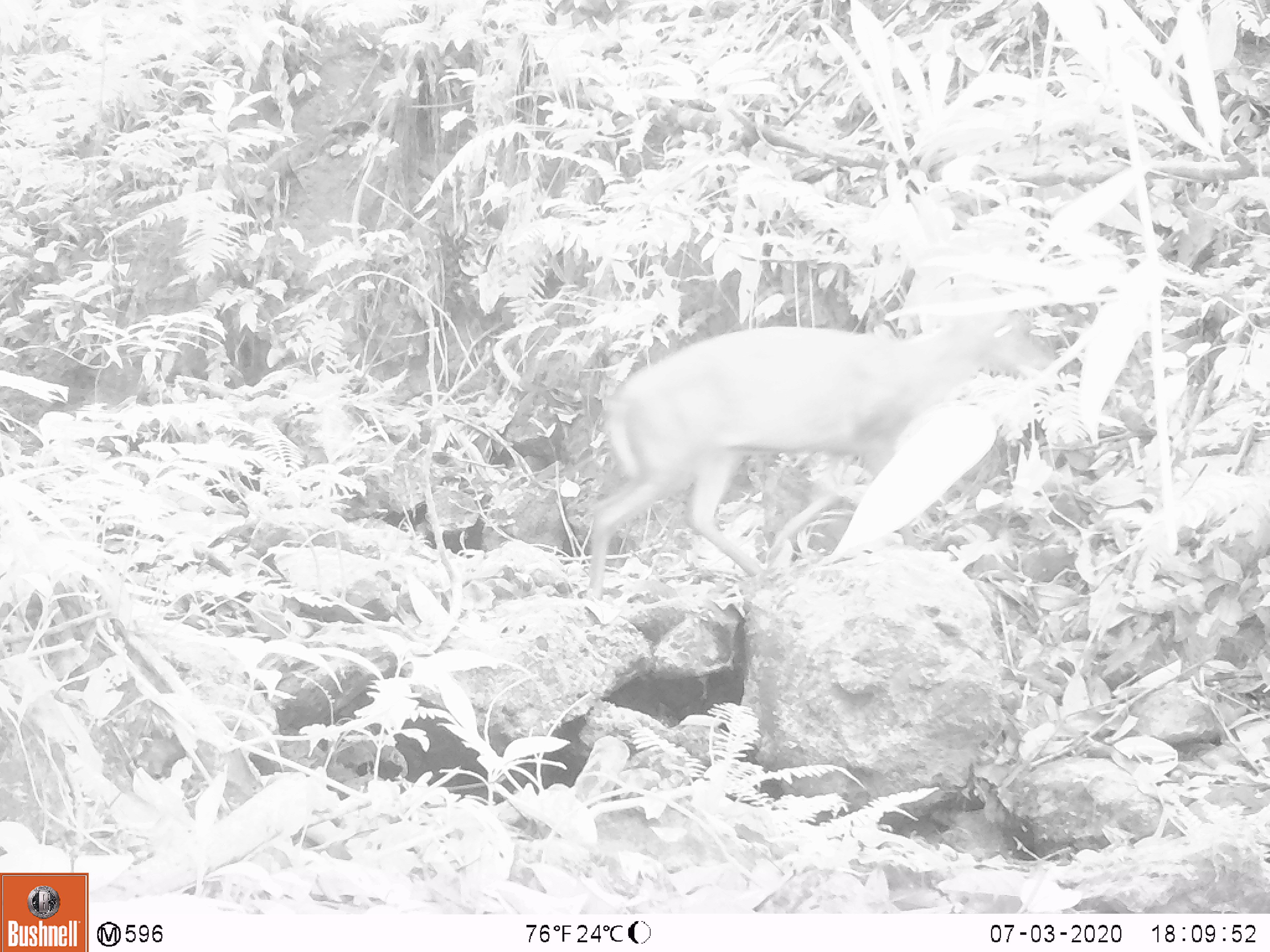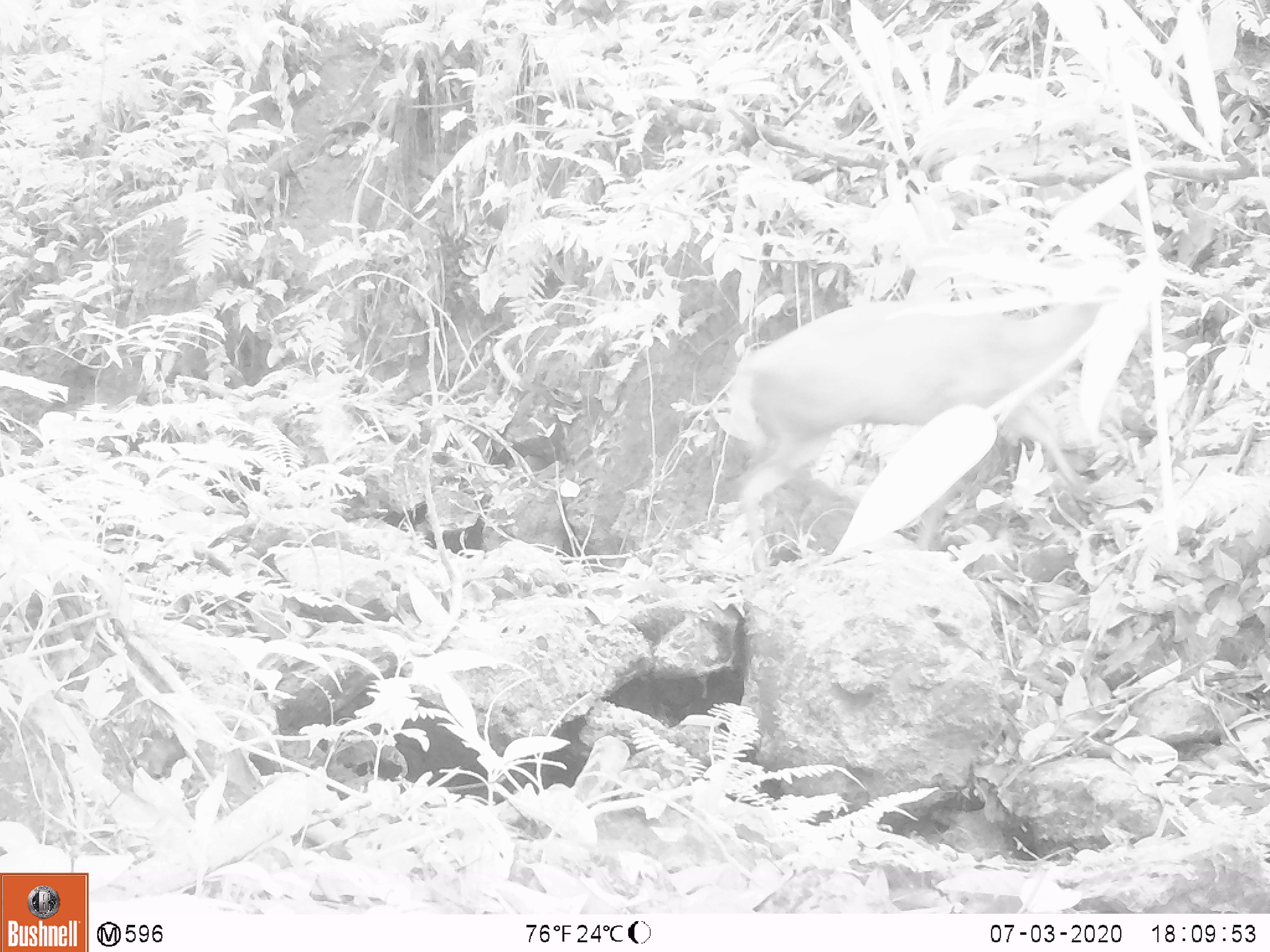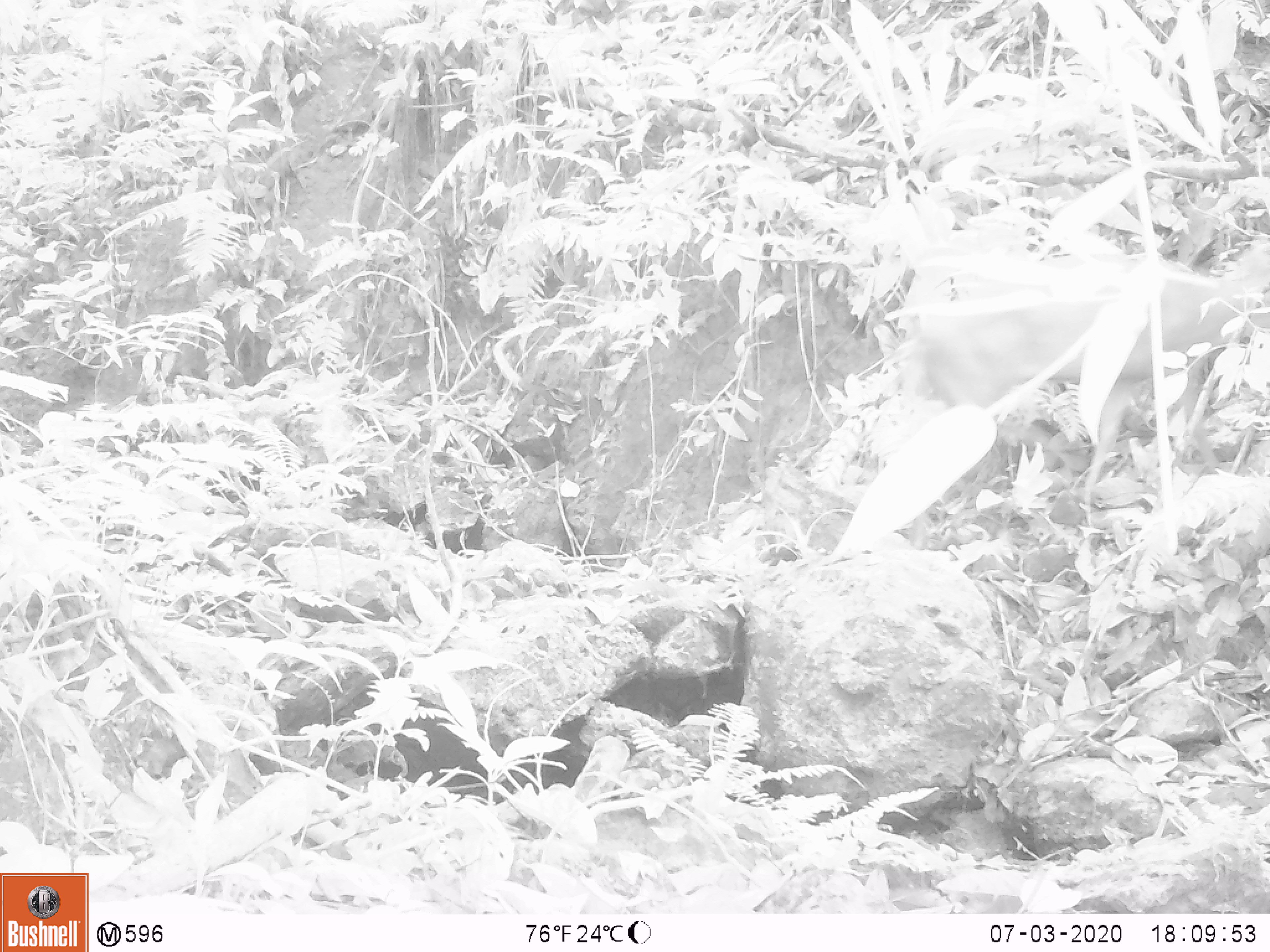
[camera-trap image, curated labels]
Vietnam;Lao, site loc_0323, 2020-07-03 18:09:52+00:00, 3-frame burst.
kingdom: Animalia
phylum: Chordata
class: Mammalia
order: Artiodactyla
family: Cervidae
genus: Muntiacus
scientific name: Muntiacus rooseveltorum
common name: roosevelt's muntjac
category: roosevelts muntjac group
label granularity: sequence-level